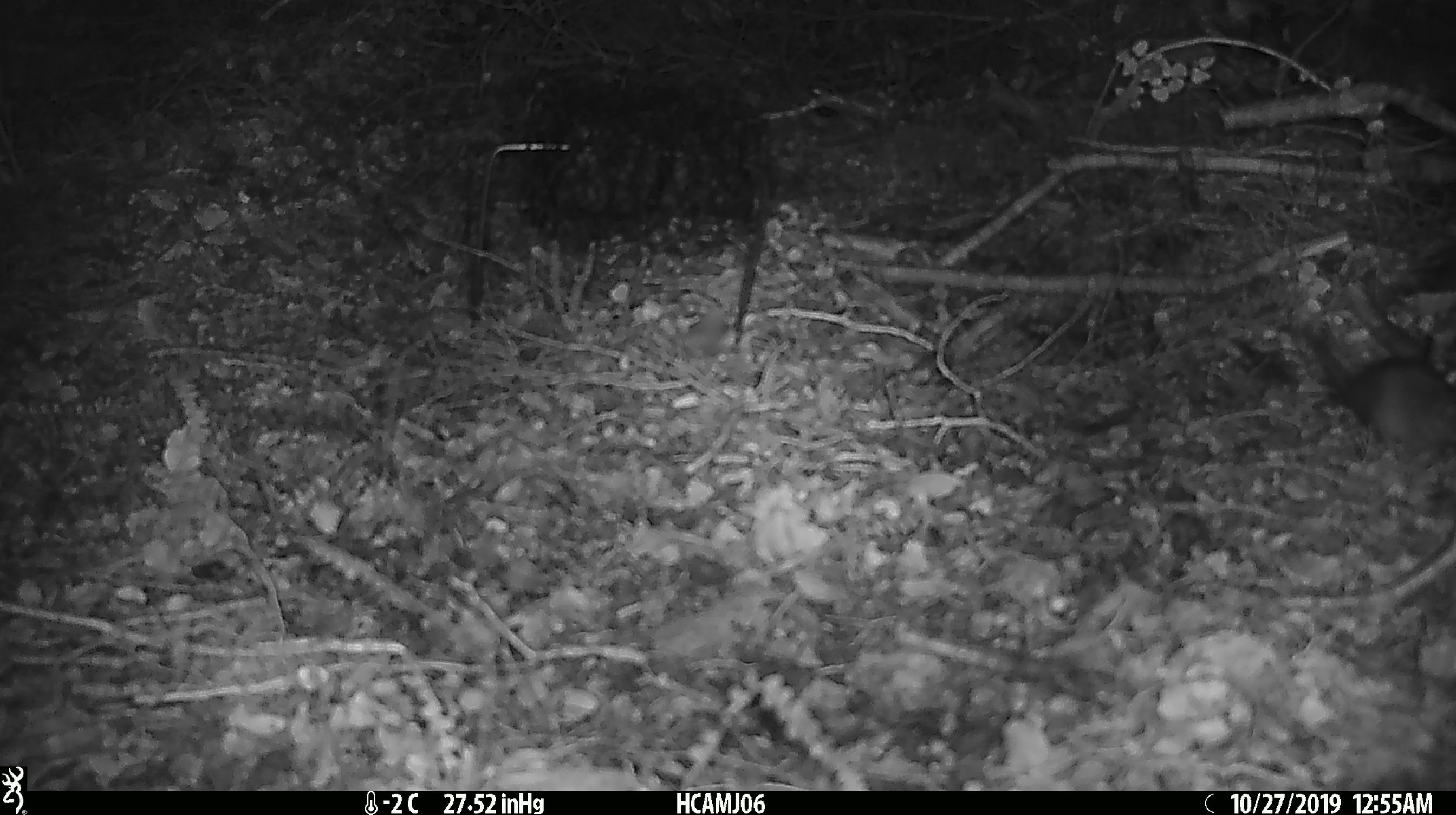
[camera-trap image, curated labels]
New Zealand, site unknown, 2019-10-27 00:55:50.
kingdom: Animalia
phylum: Chordata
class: Mammalia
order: Rodentia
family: Muridae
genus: Mus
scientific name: Mus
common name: mouse